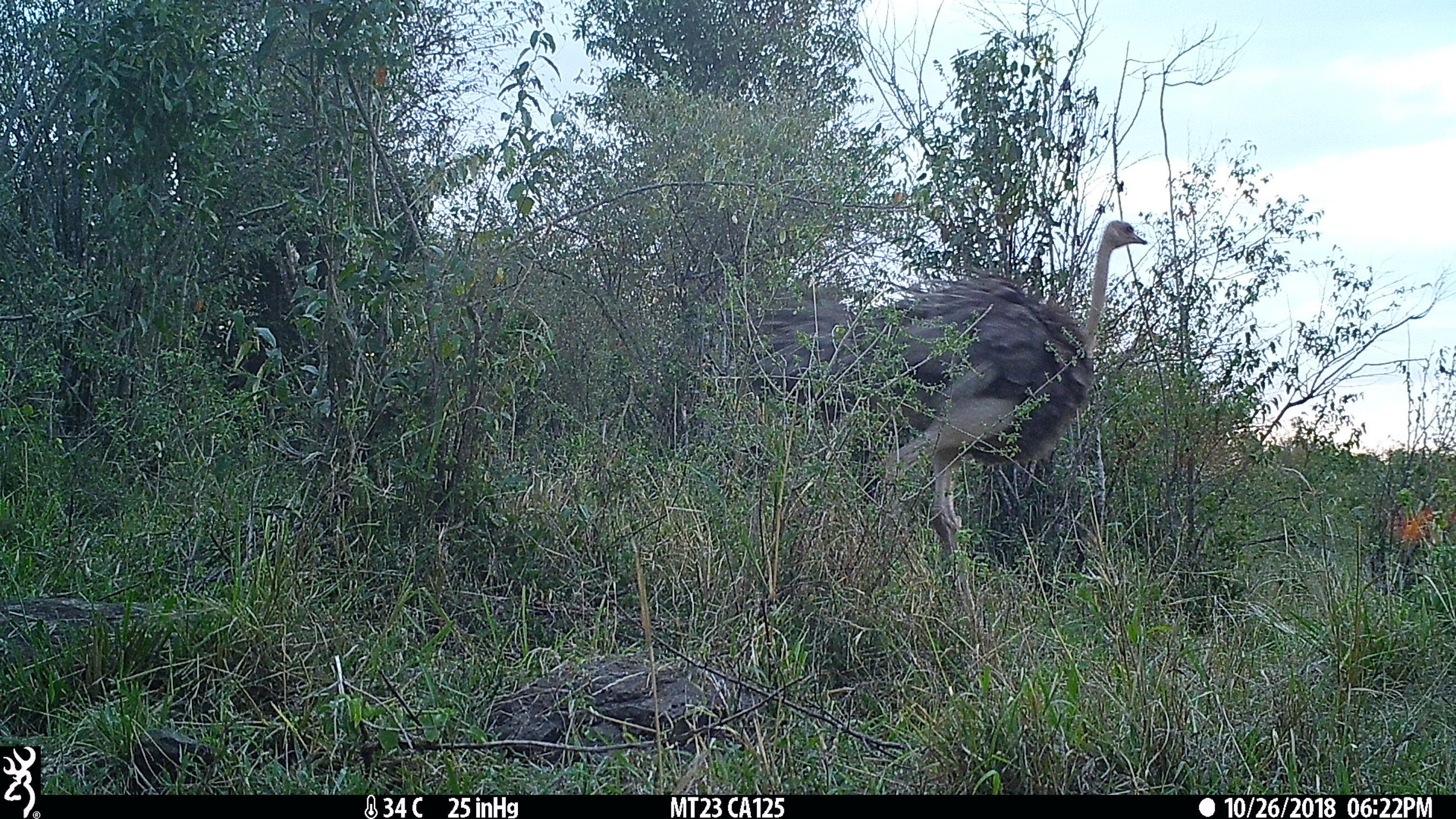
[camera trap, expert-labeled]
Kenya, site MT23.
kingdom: Animalia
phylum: Chordata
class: Aves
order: Struthioniformes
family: Struthionidae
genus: Struthio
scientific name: Struthio camelus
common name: ostrich